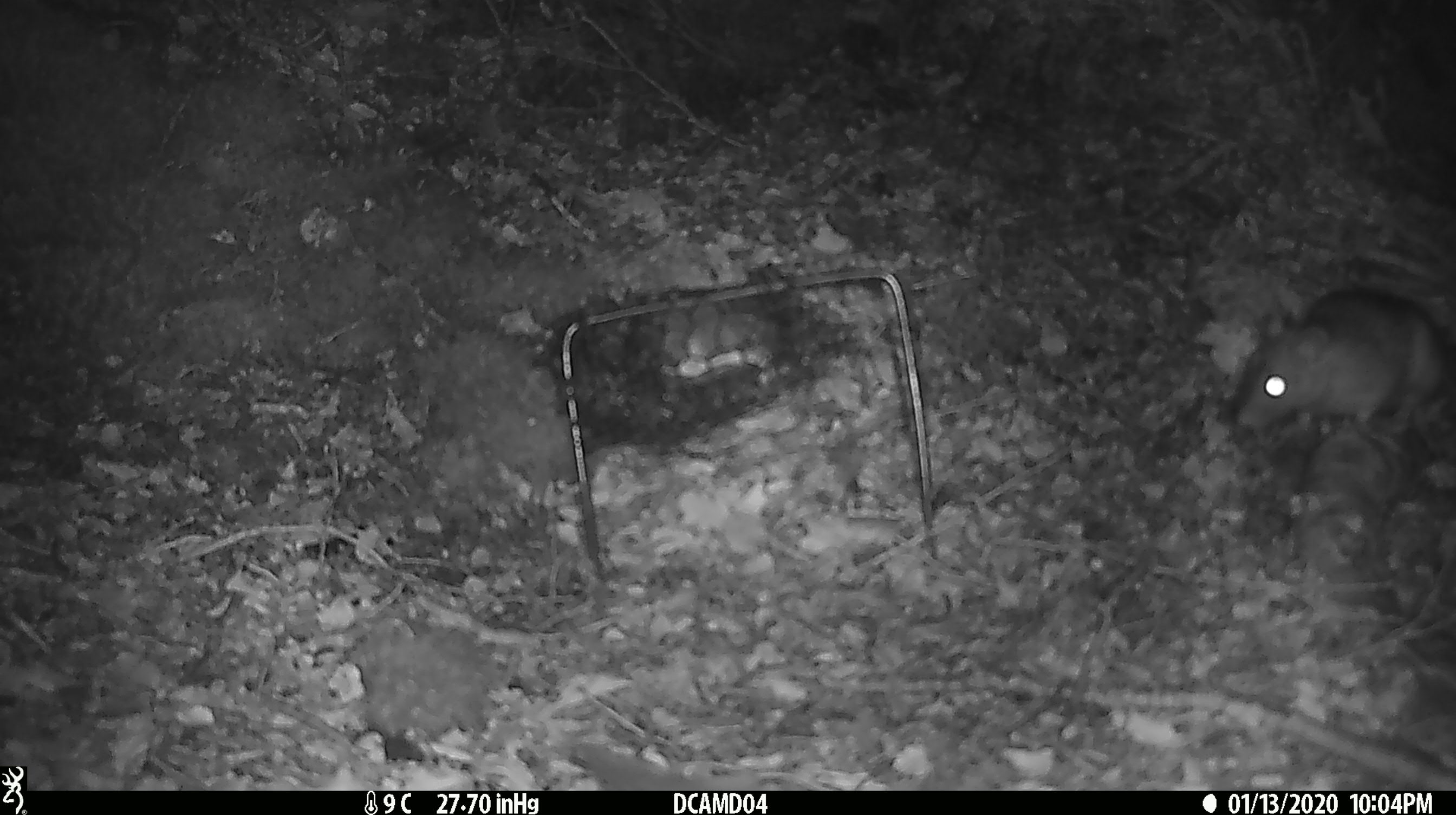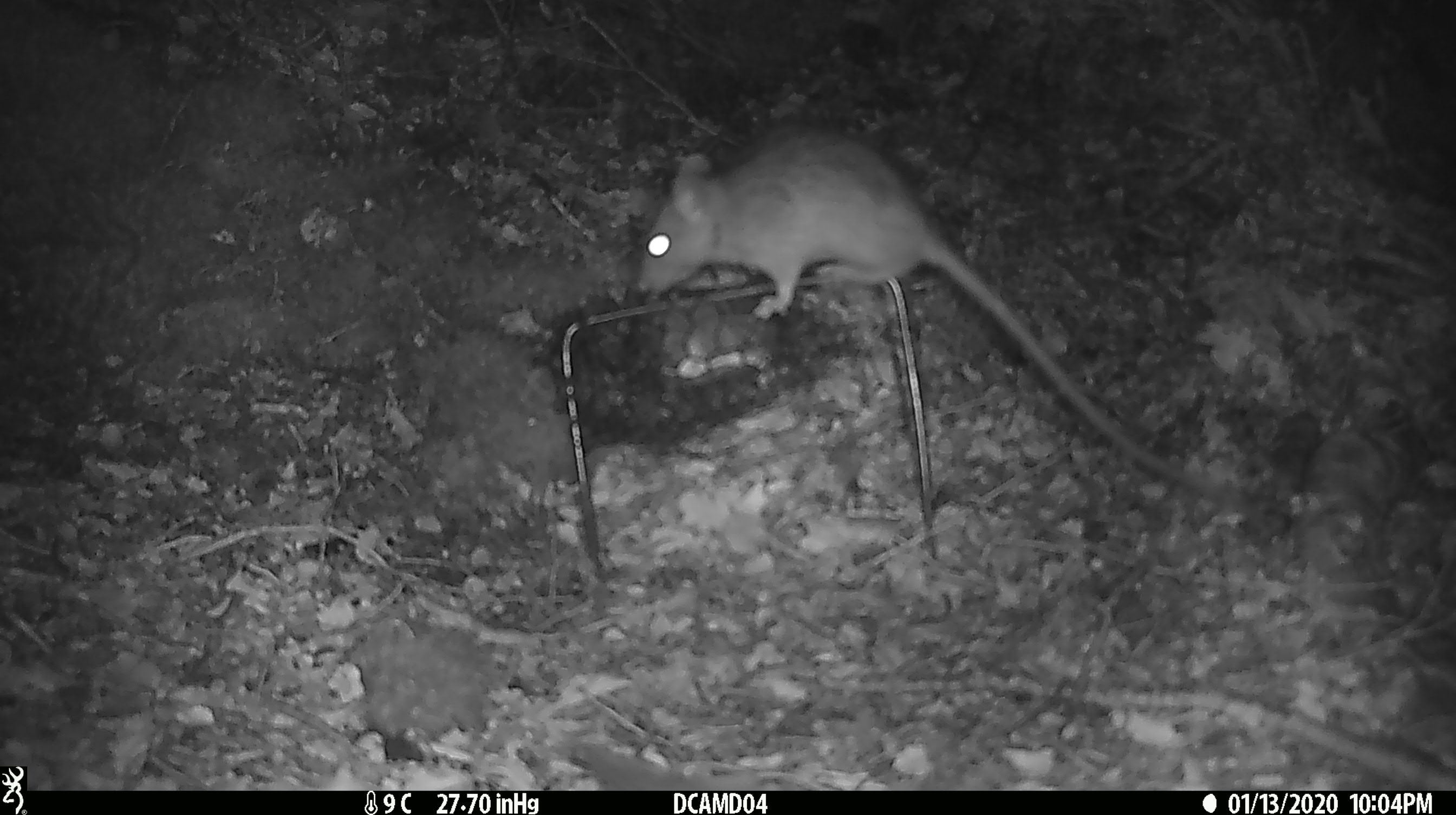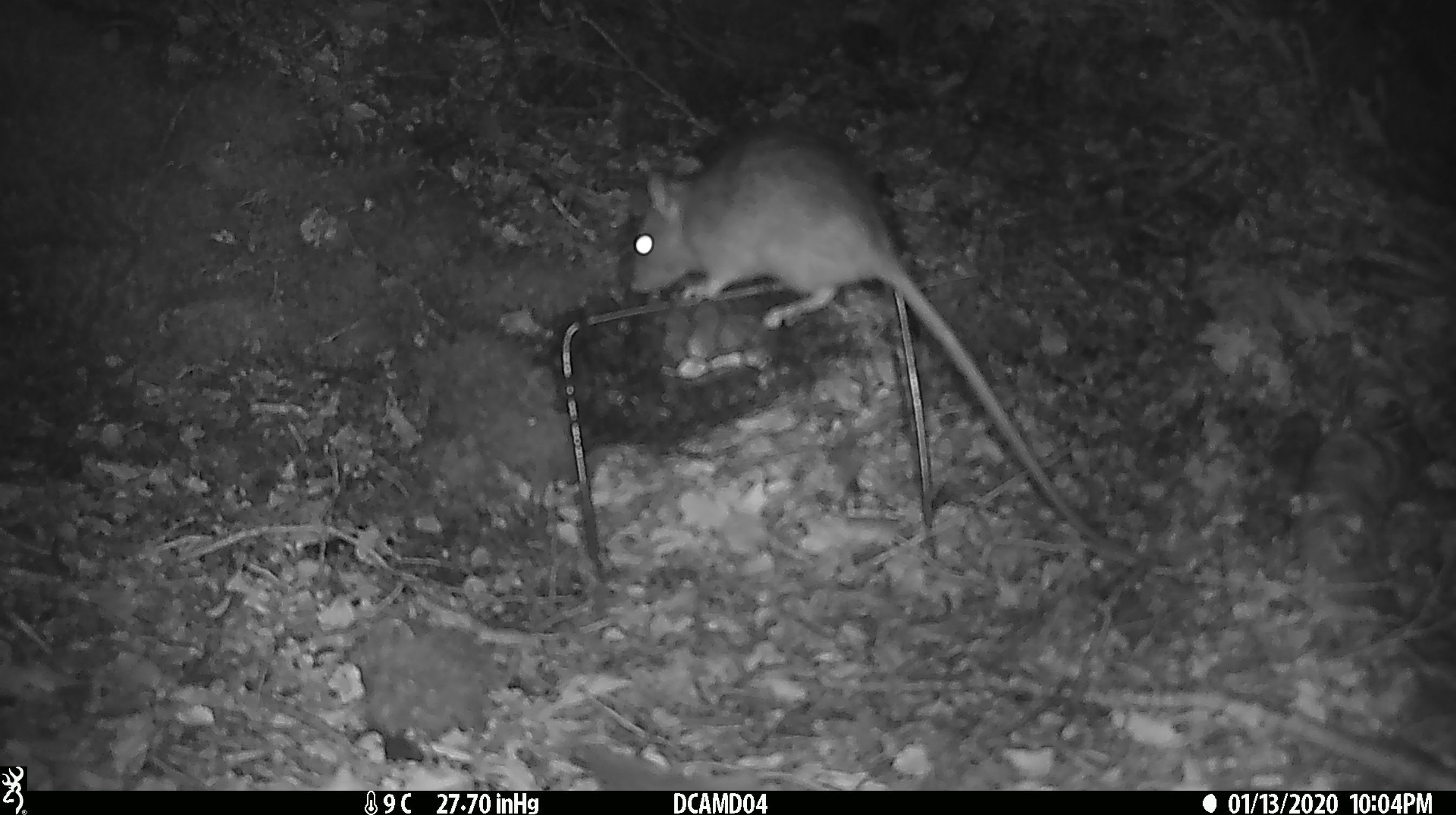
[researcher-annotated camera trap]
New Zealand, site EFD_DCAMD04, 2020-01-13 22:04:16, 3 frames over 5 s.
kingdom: Animalia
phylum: Chordata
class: Mammalia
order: Rodentia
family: Muridae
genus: Rattus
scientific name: Rattus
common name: rat